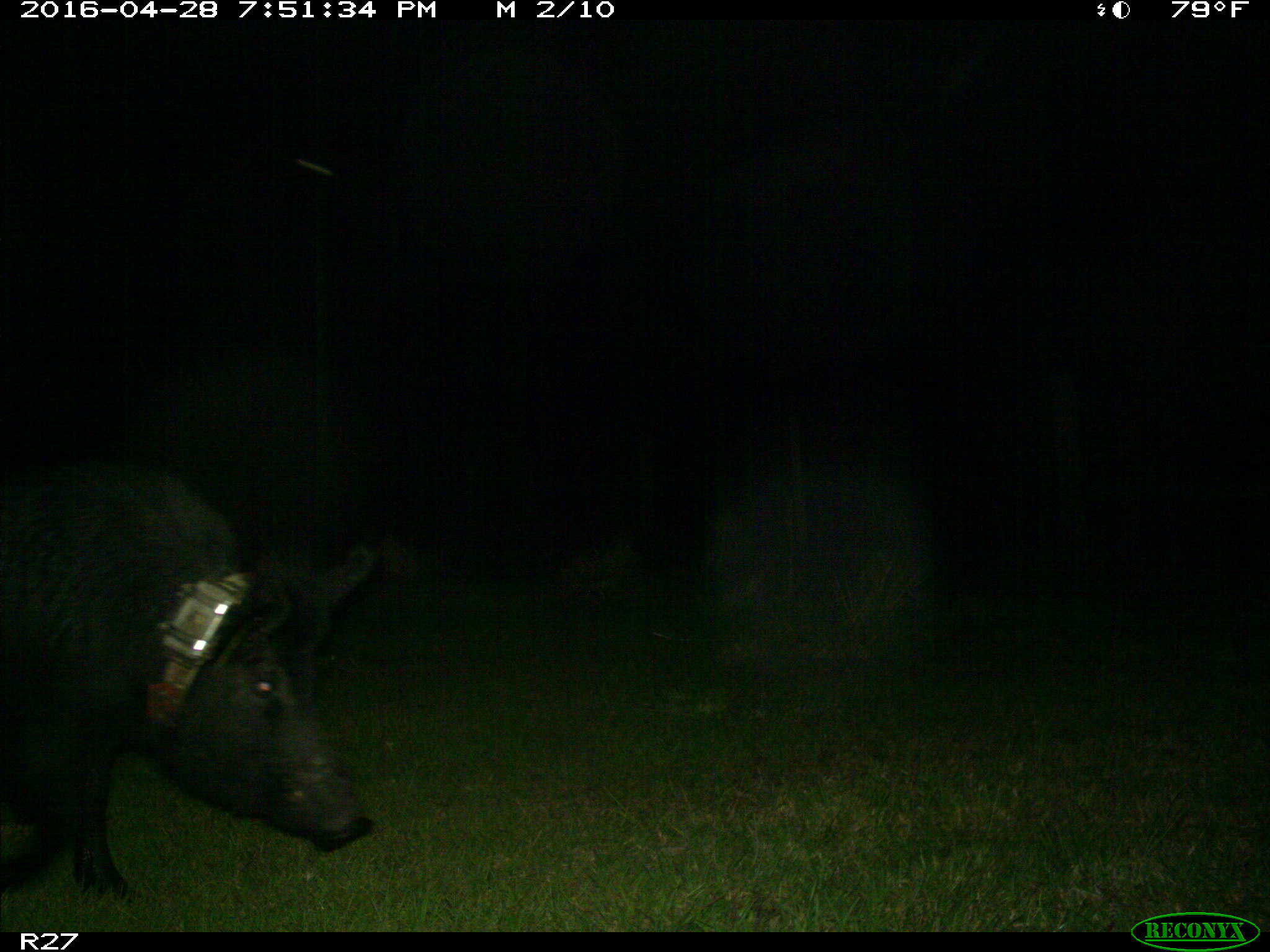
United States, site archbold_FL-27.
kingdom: Animalia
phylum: Chordata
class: Mammalia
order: Artiodactyla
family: Suidae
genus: Sus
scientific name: Sus scrofa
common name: wild boar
Sus scrofa (wild boar).